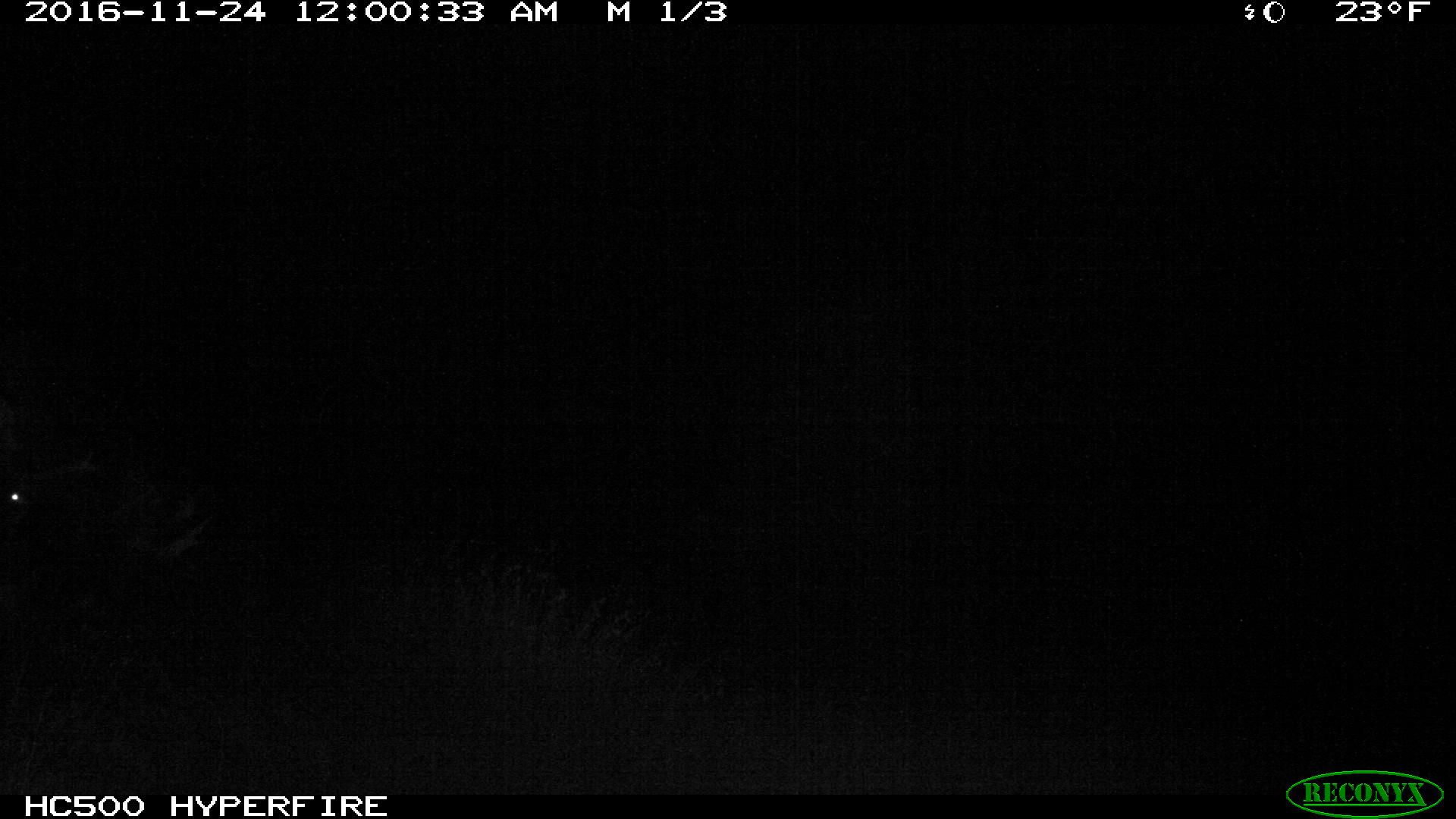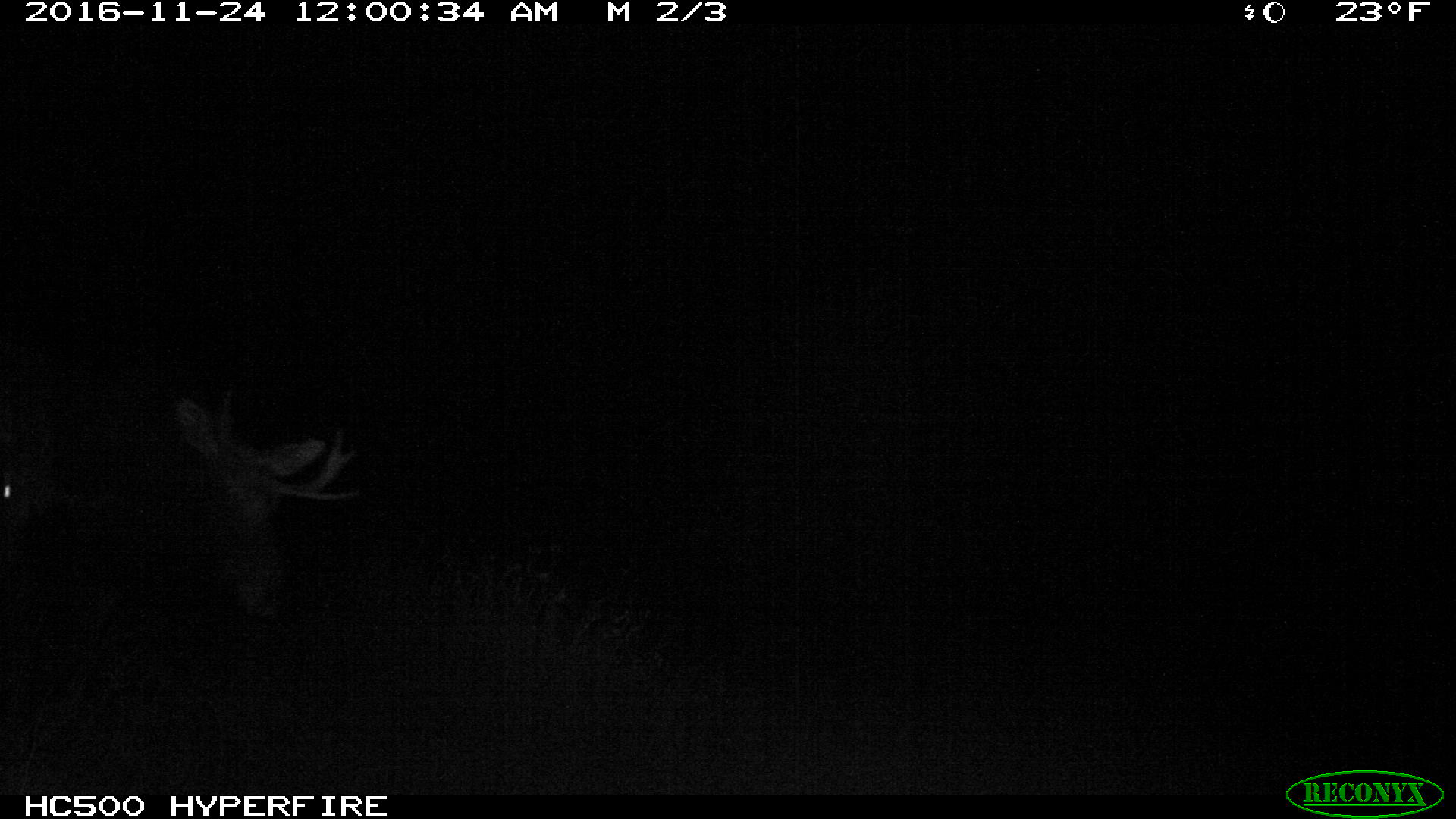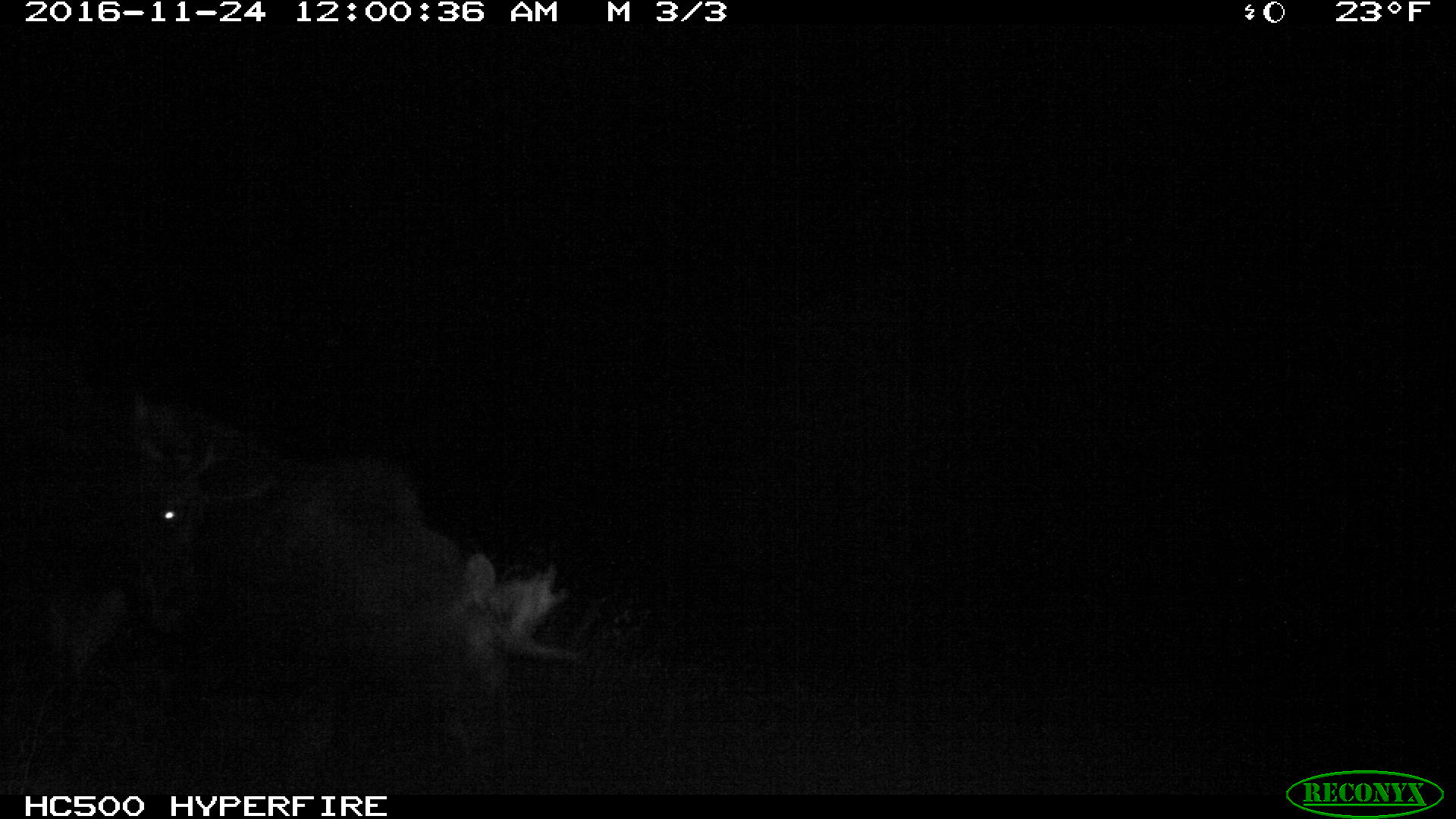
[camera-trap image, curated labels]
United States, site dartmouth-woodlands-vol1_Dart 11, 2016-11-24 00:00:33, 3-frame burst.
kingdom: Animalia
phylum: Chordata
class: Mammalia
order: Artiodactyla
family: Cervidae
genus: Alces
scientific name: Alces alces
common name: moose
Moose (Alces alces).